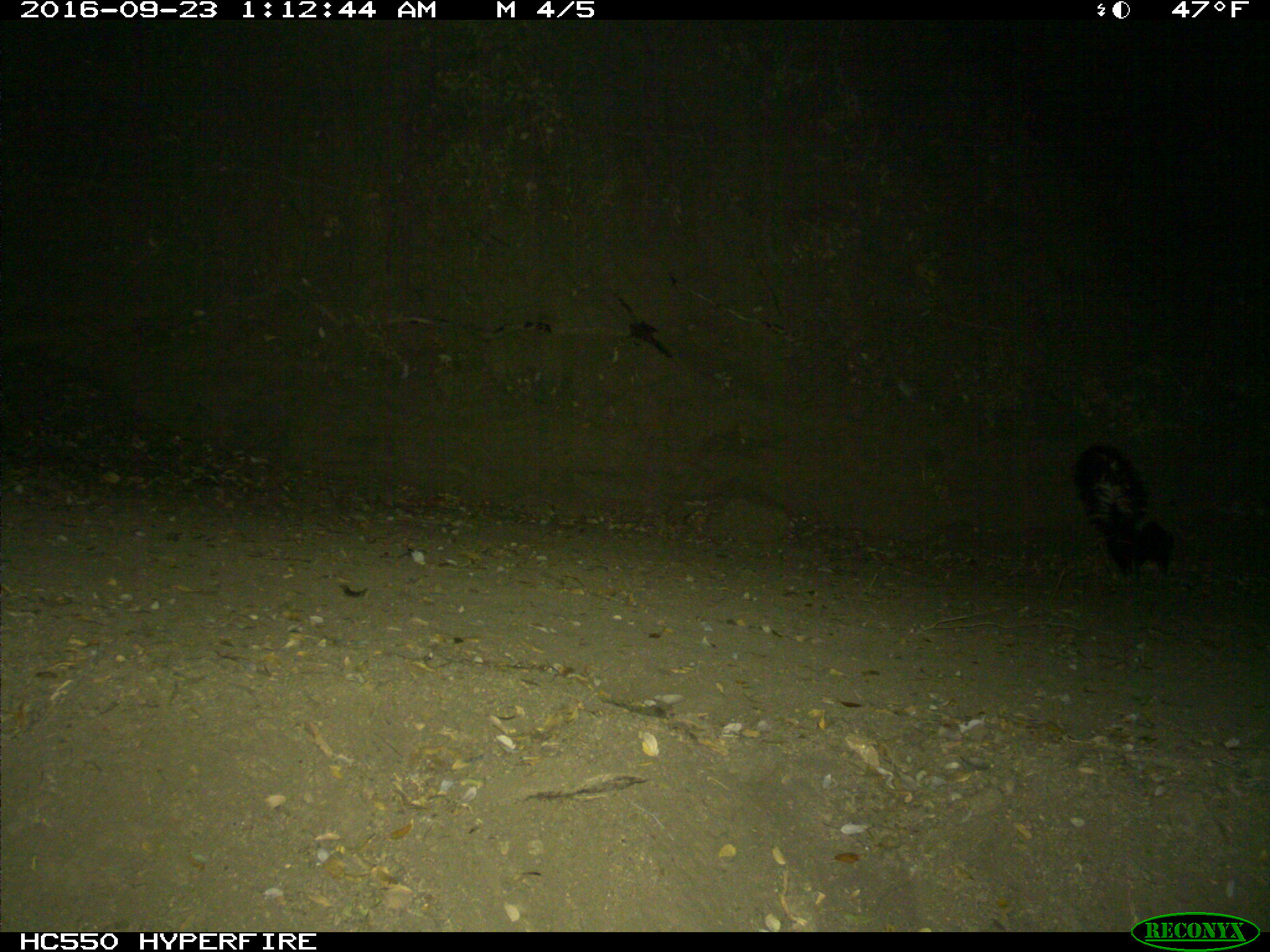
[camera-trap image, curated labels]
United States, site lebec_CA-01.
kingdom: Animalia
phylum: Chordata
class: Mammalia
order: Carnivora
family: Mephitidae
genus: Mephitis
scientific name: Mephitis mephitis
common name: striped skunk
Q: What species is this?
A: Mephitis mephitis (striped skunk).